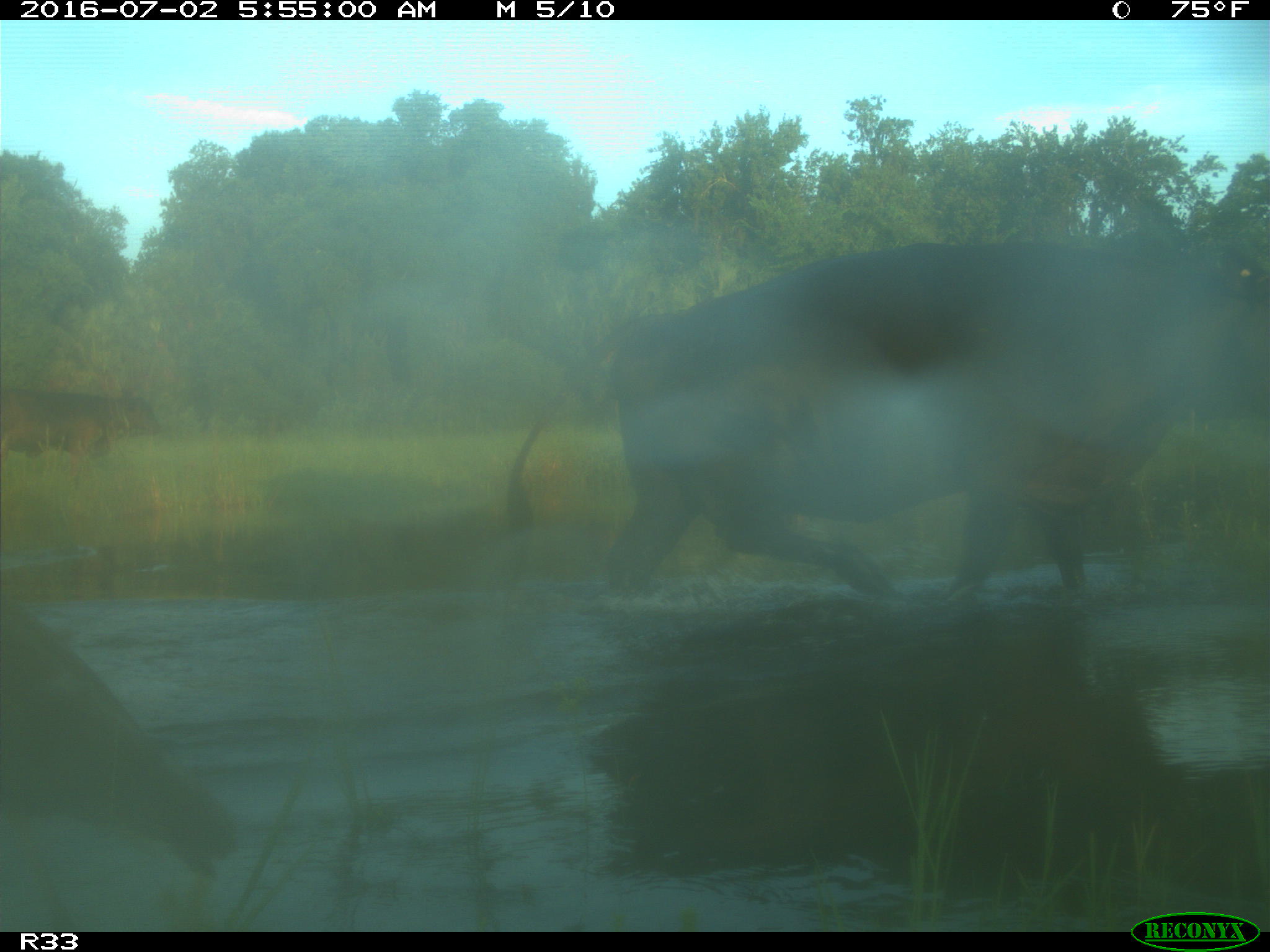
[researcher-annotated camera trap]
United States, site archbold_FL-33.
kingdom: Animalia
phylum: Chordata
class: Mammalia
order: Artiodactyla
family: Bovidae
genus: Bos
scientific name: Bos taurus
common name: domestic cow